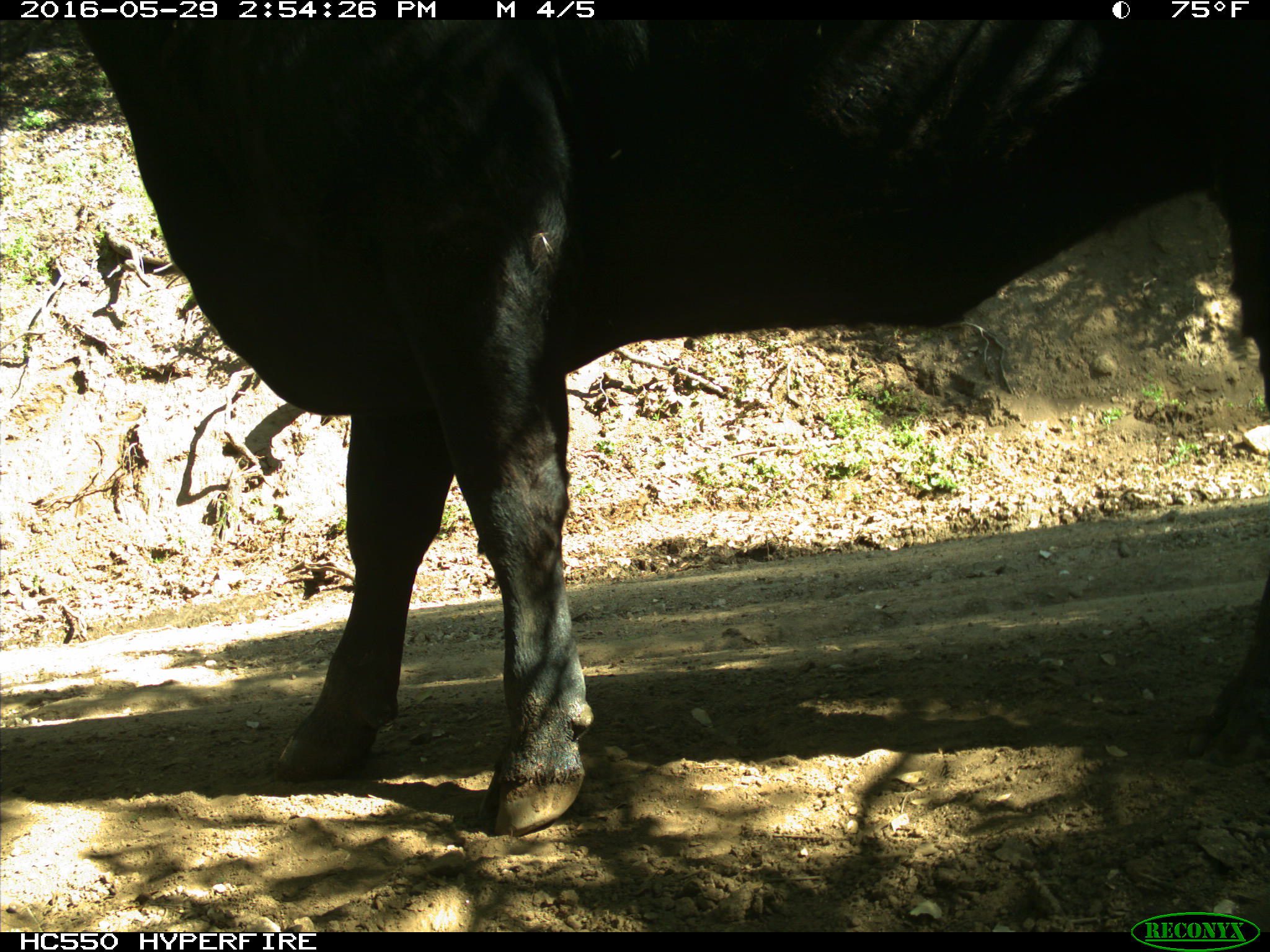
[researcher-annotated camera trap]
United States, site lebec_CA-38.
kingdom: Animalia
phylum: Chordata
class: Mammalia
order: Artiodactyla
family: Bovidae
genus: Bos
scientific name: Bos taurus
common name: domestic cow